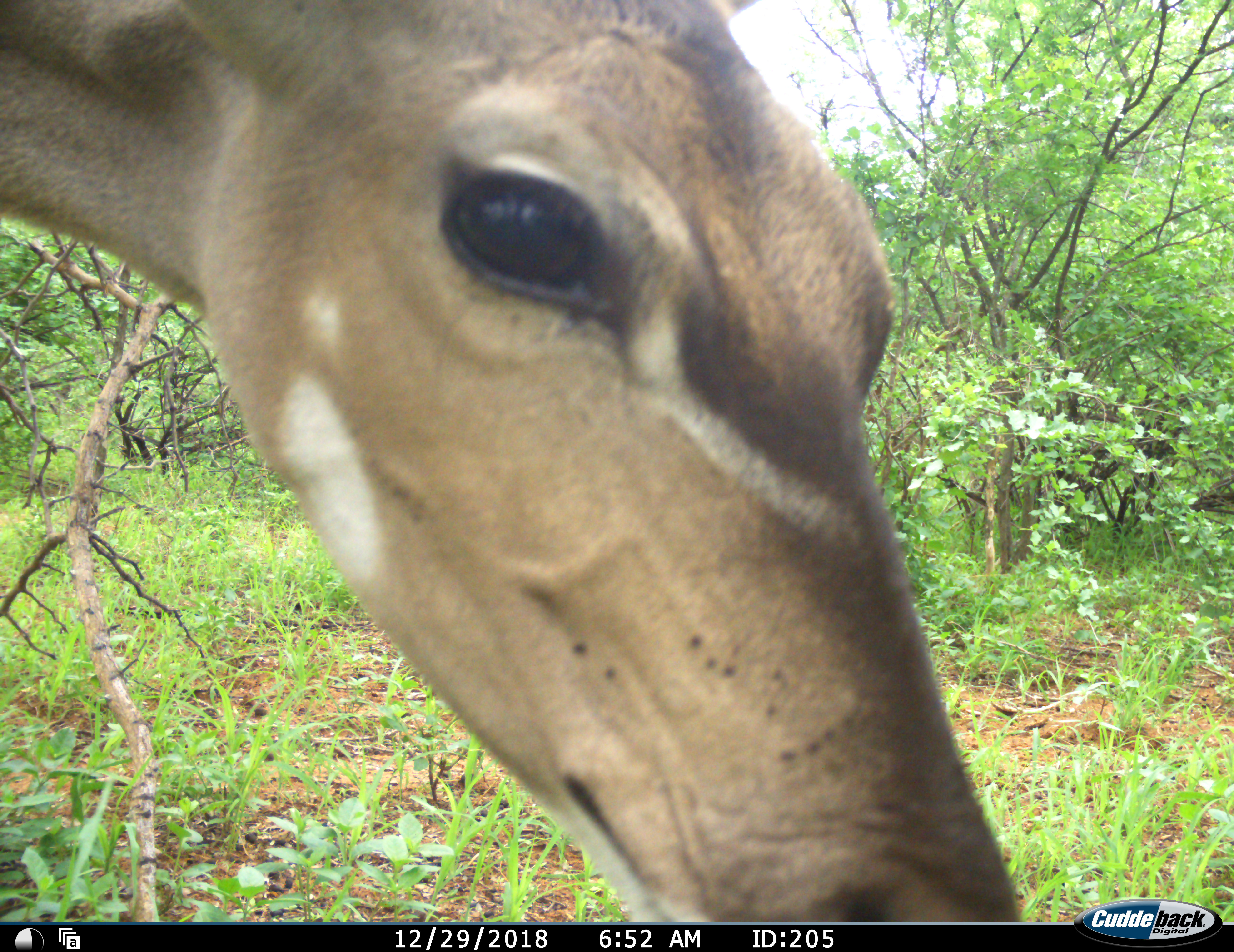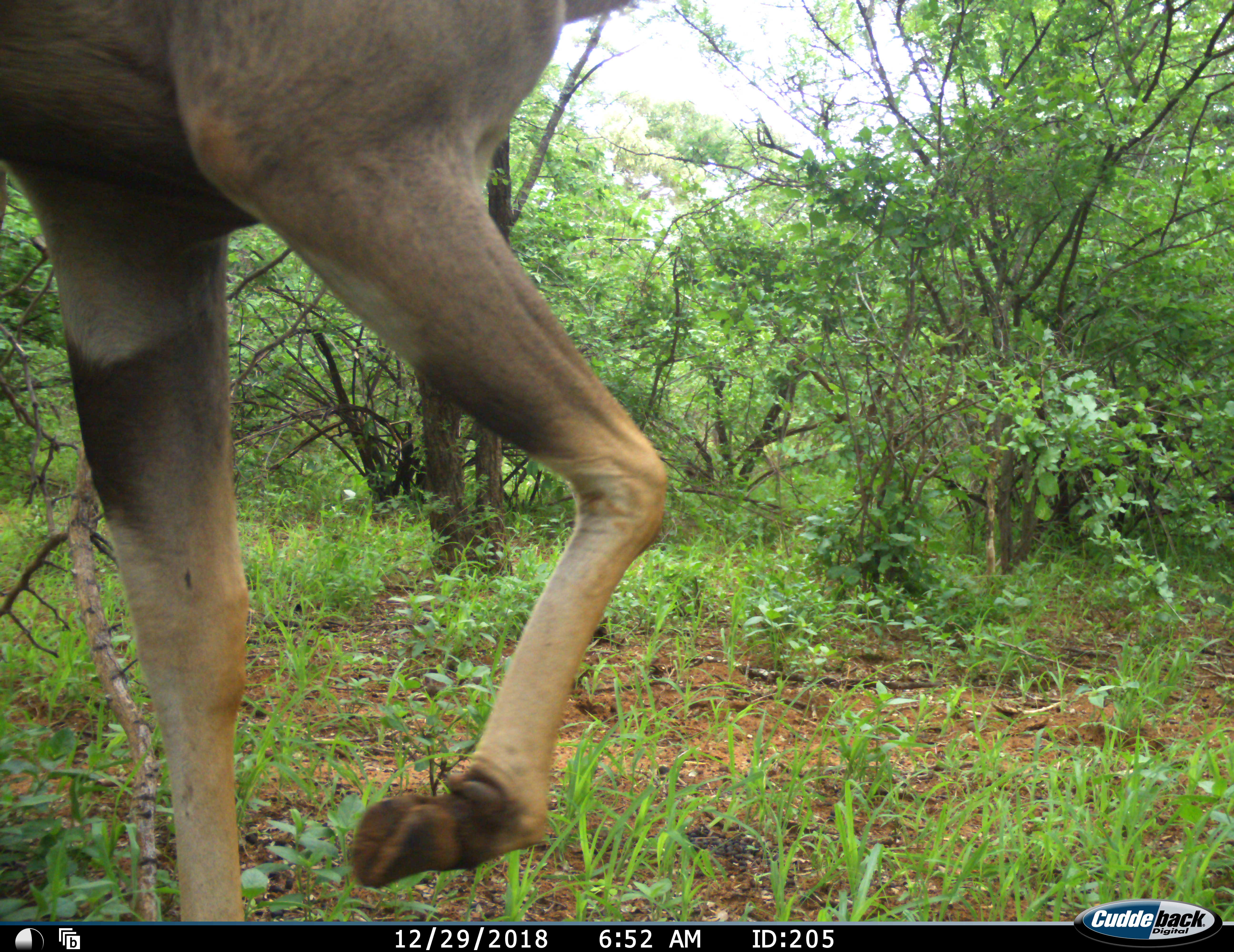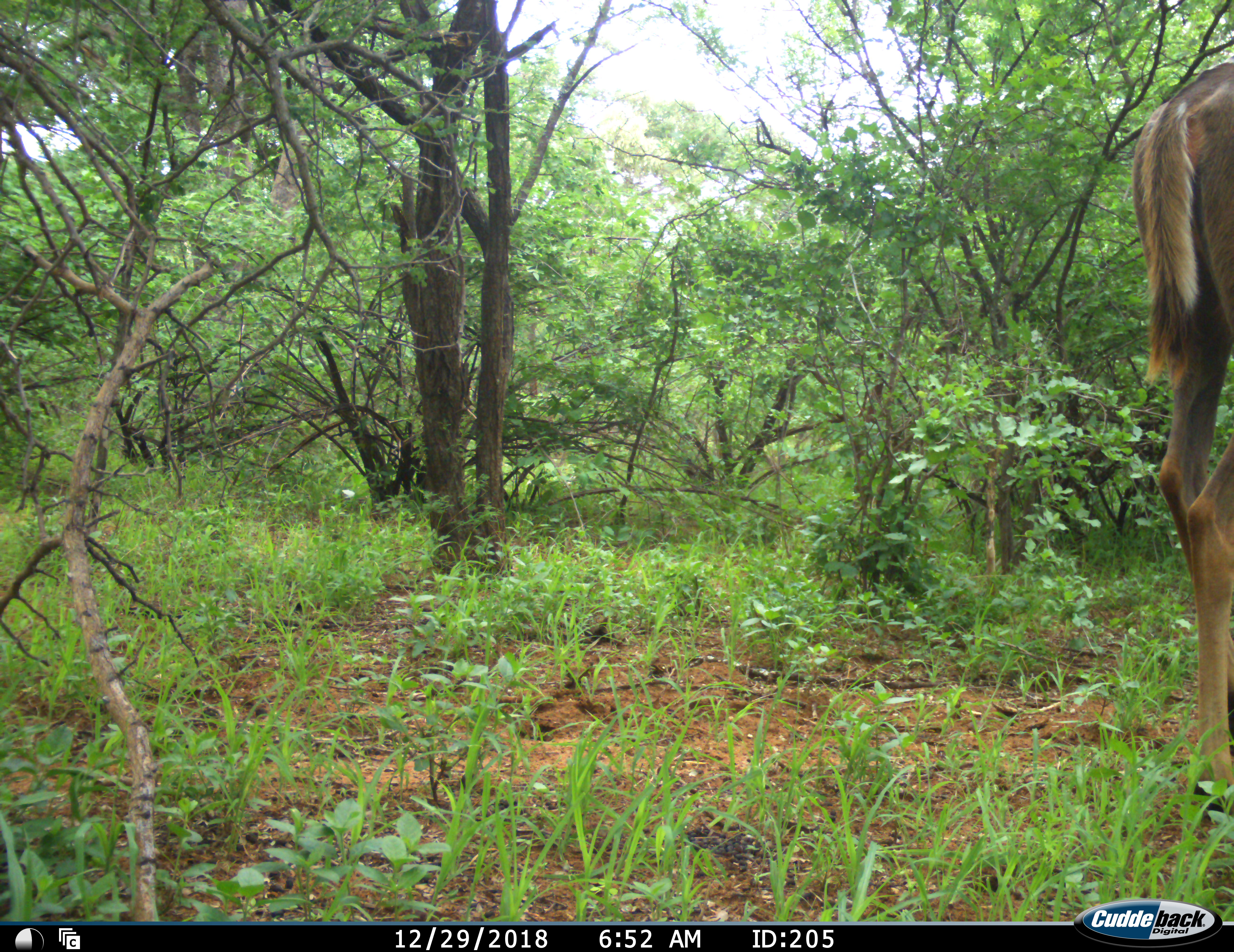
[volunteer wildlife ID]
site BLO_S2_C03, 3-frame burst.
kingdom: Animalia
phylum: Chordata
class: Mammalia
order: Artiodactyla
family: Bovidae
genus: Tragelaphus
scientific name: Tragelaphus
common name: kudu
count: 1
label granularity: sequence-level